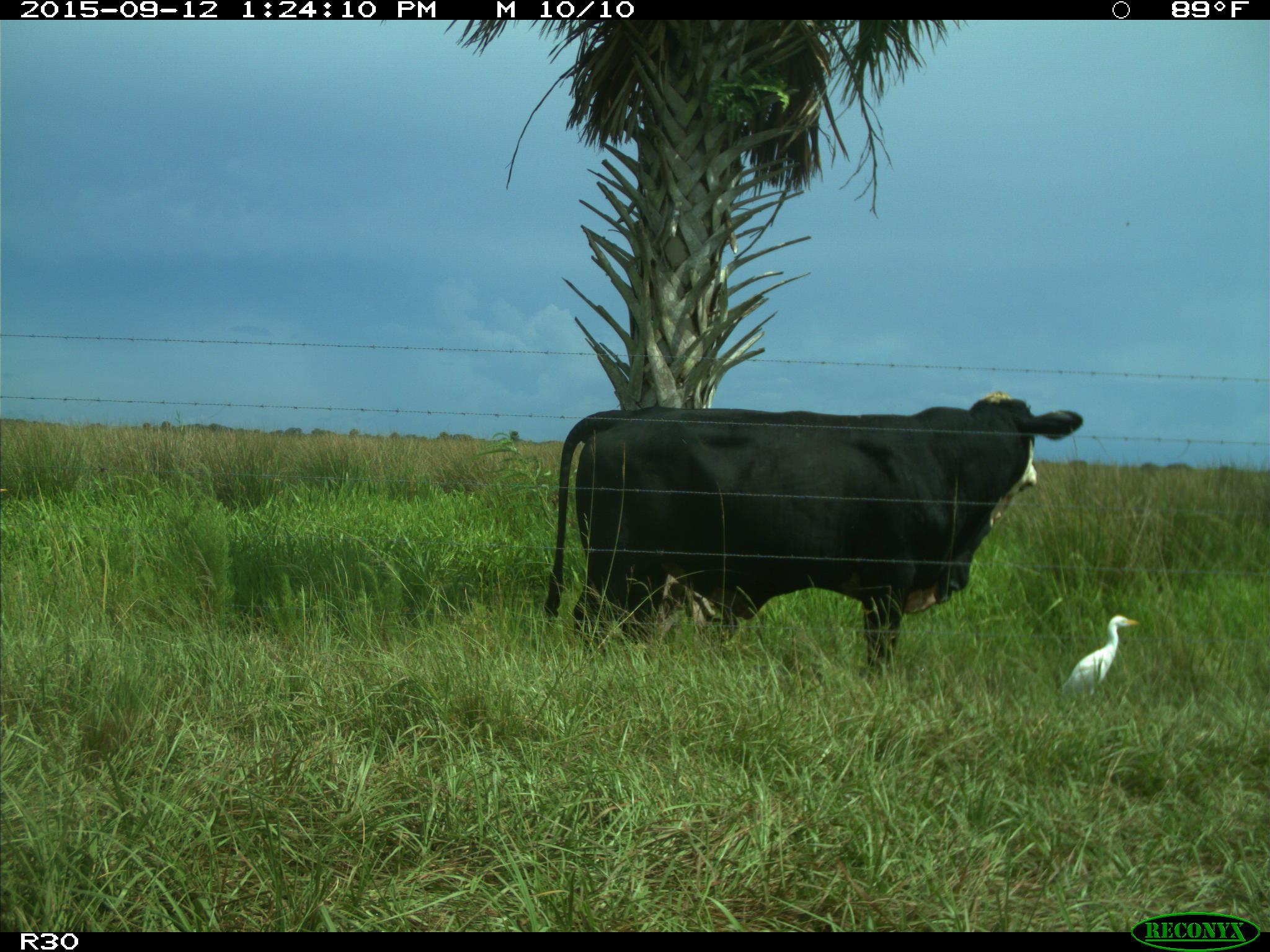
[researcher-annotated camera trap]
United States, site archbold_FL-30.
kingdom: Animalia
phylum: Chordata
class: Mammalia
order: Artiodactyla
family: Bovidae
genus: Bos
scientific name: Bos taurus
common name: domestic cow